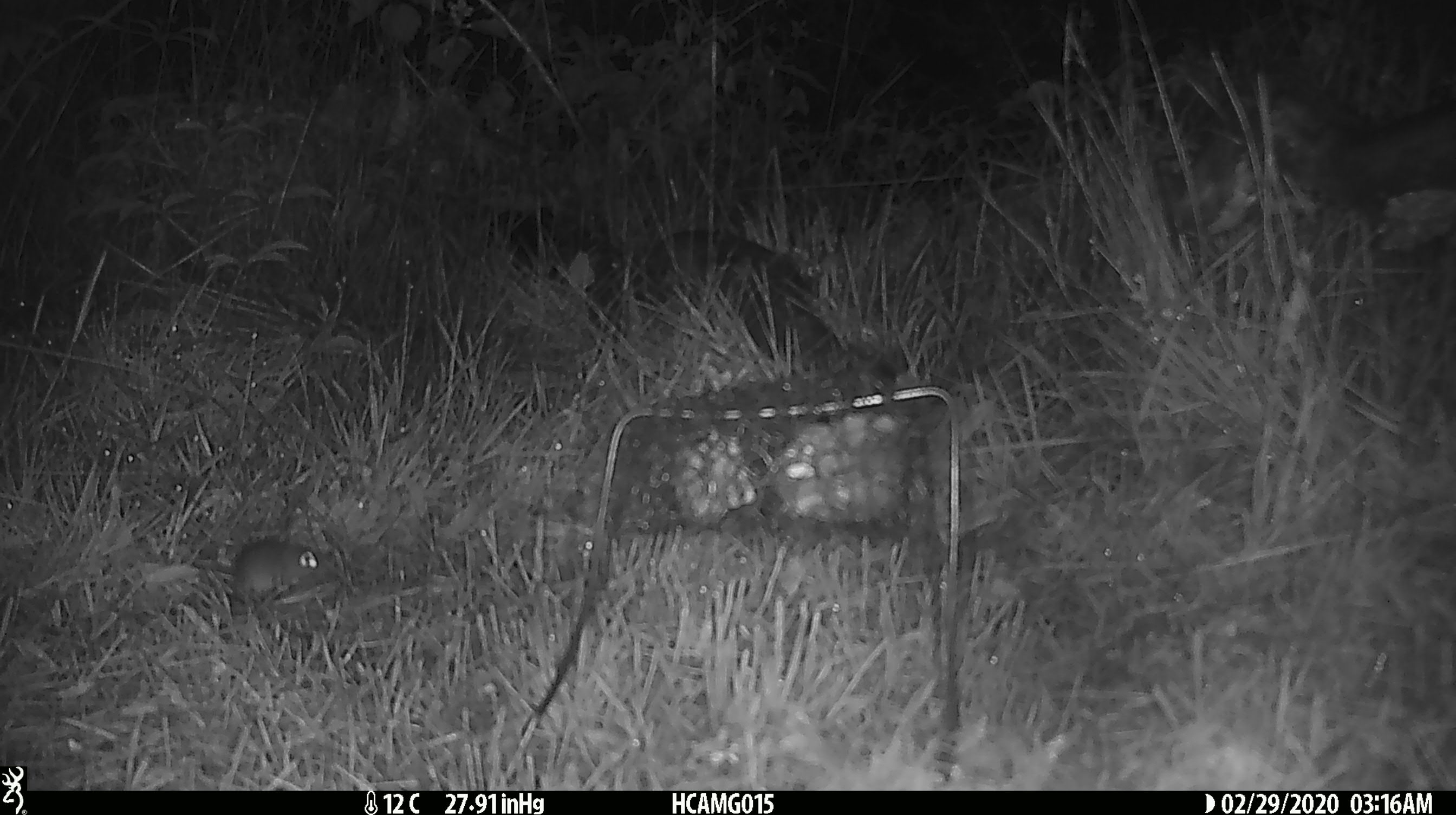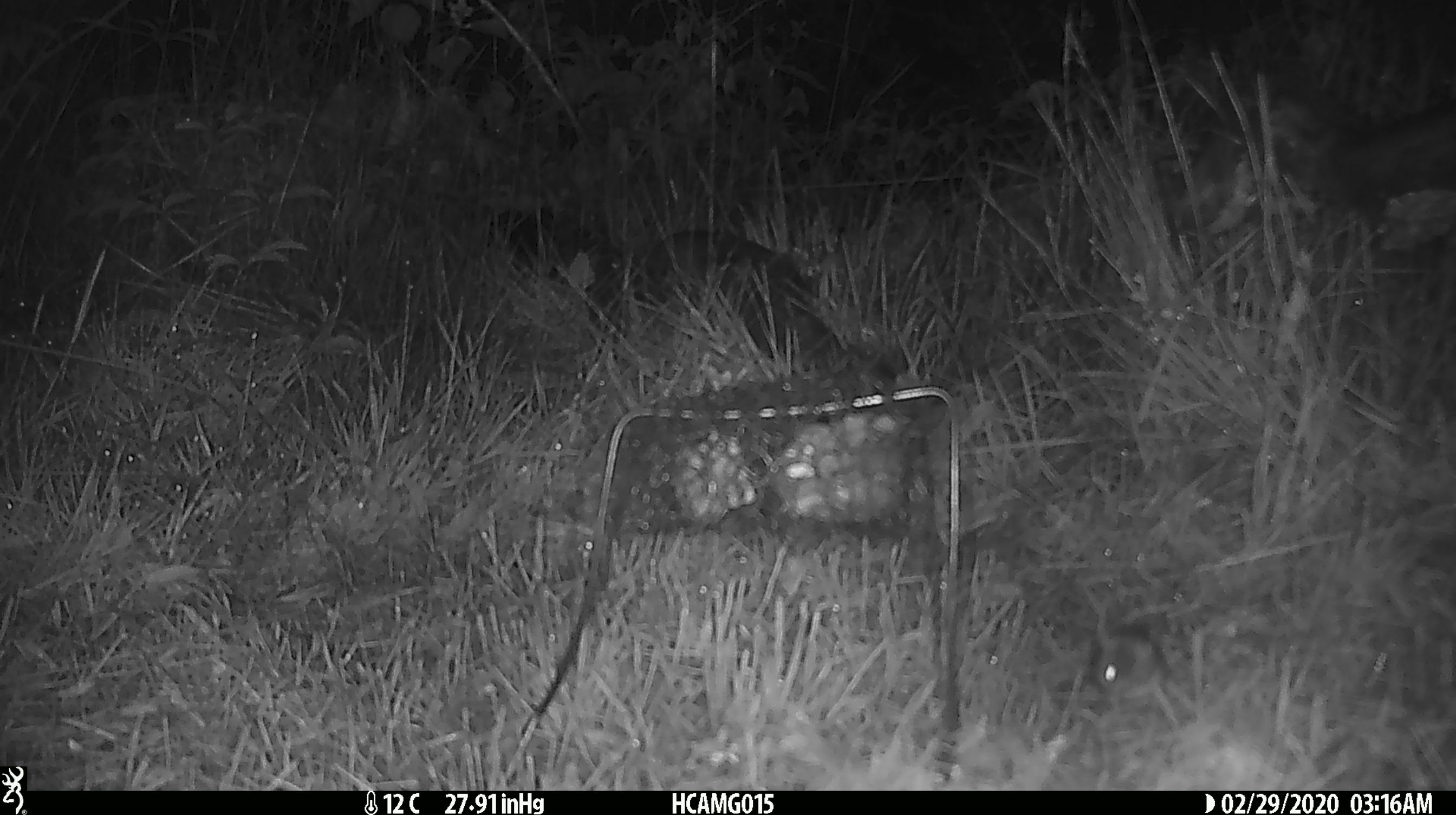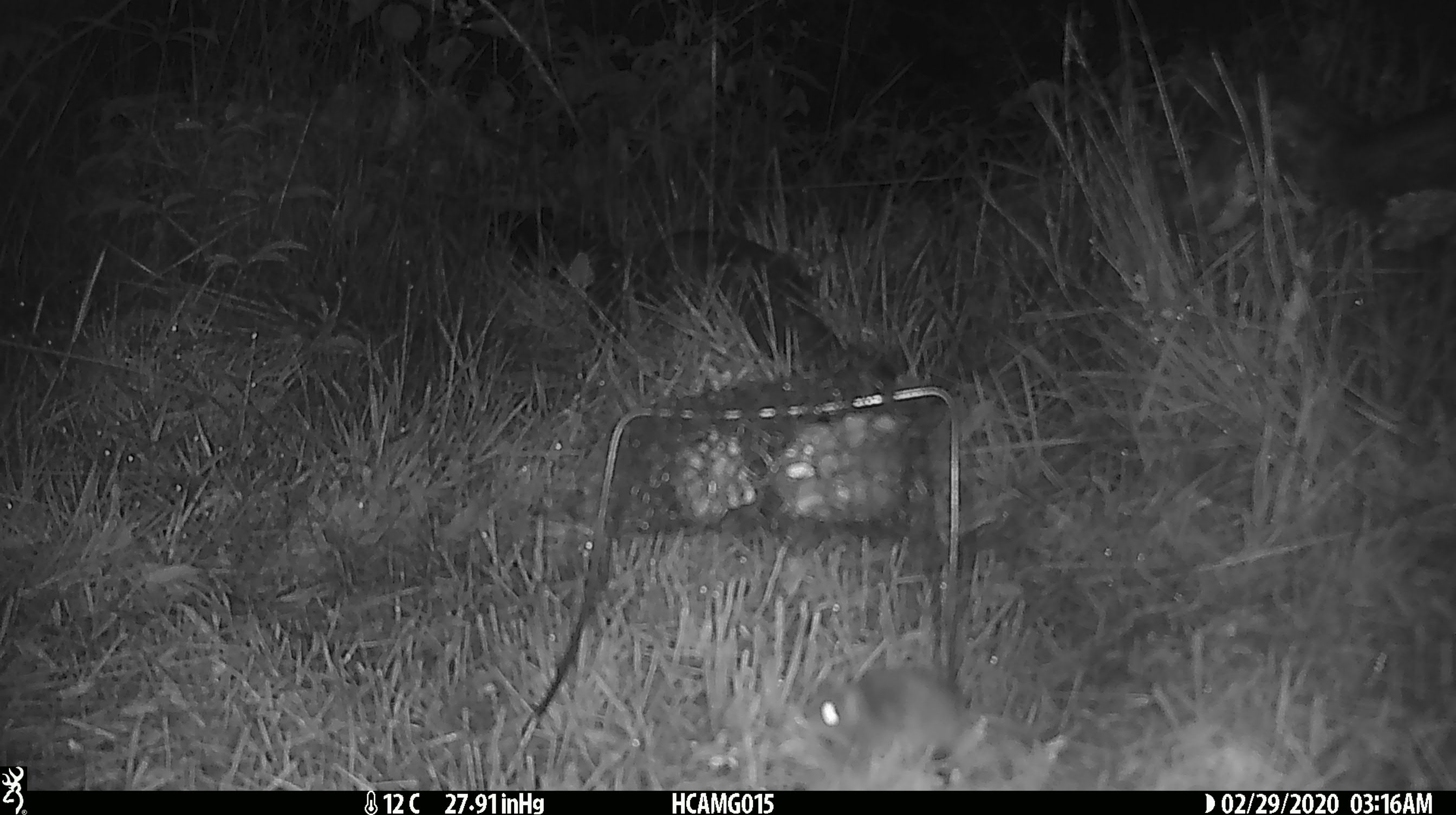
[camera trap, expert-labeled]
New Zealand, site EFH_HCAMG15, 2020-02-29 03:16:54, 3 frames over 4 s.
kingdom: Animalia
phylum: Chordata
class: Mammalia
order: Rodentia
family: Muridae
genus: Mus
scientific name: Mus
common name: mouse